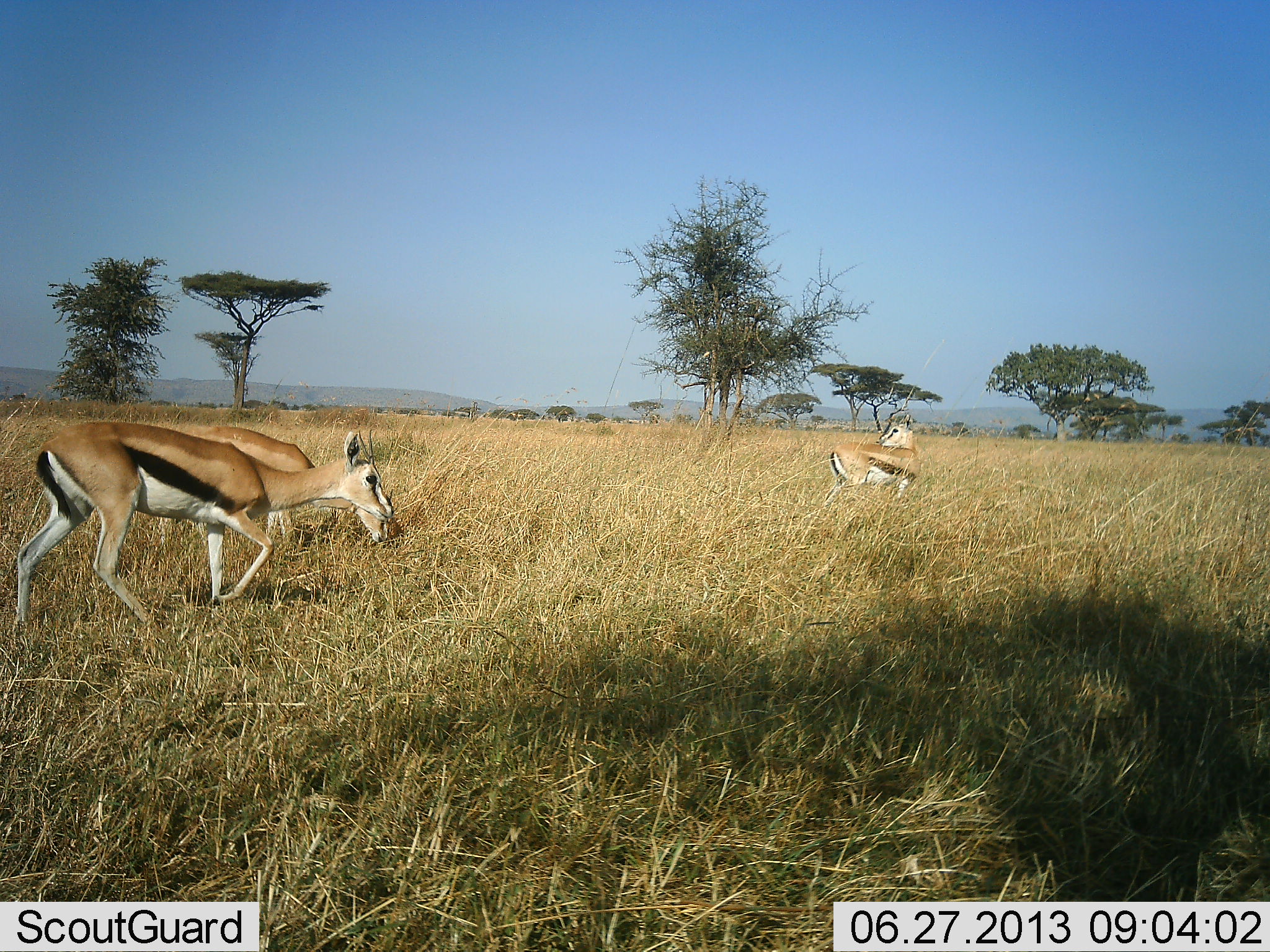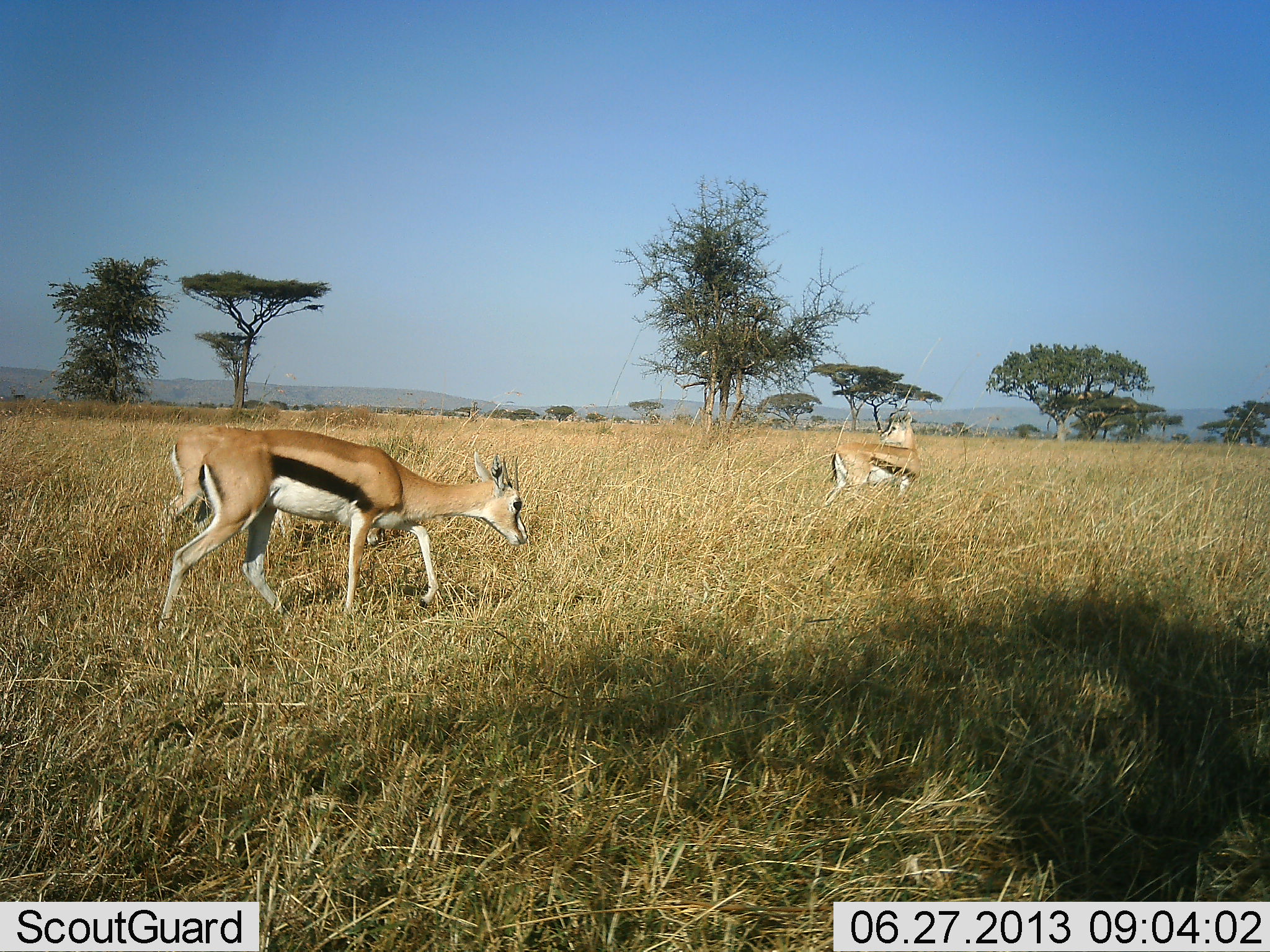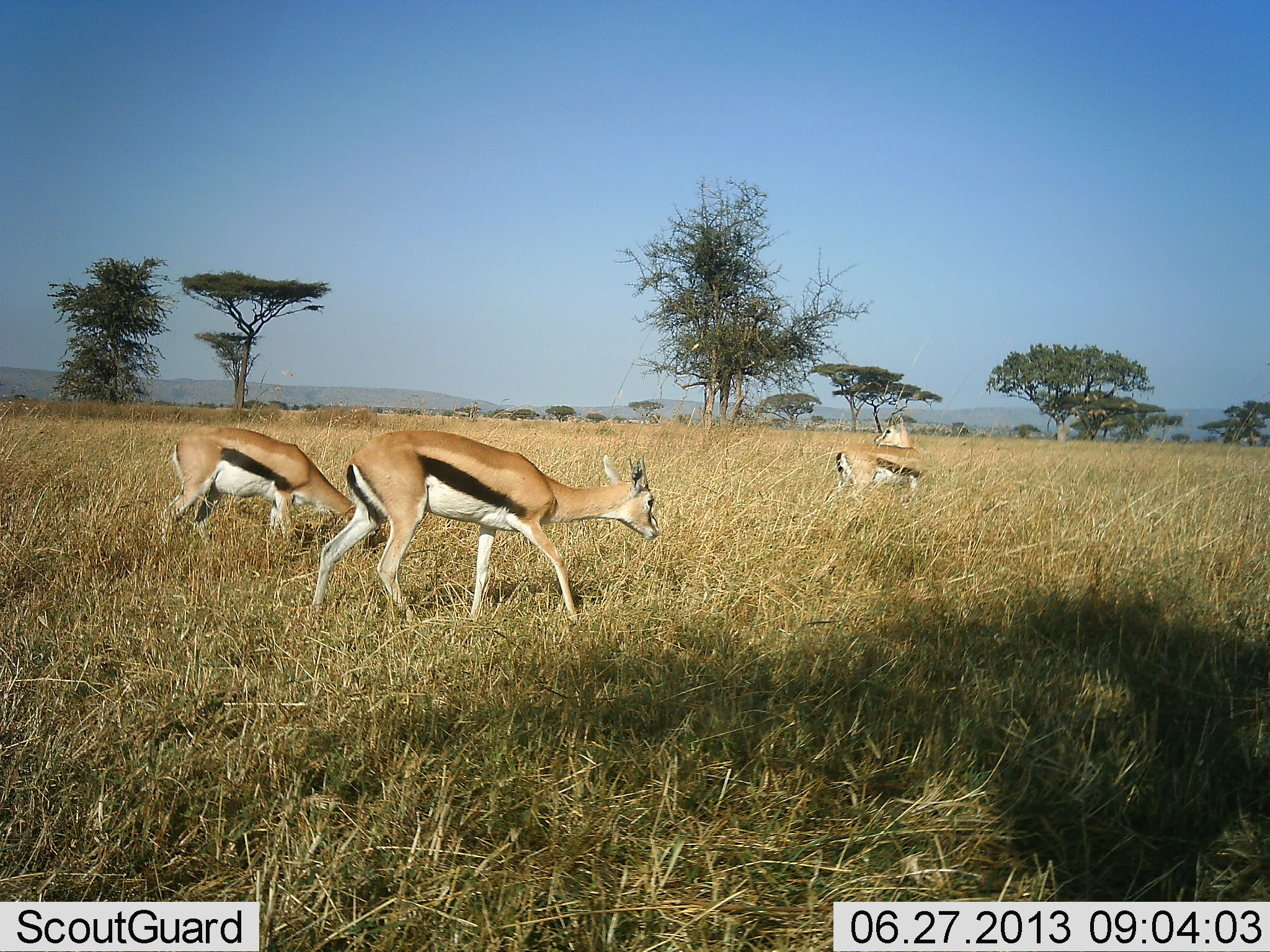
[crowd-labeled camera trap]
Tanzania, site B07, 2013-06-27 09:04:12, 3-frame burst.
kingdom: Animalia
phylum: Chordata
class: Mammalia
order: Artiodactyla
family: Bovidae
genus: Eudorcas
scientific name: Eudorcas thomsonii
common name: thomson's gazelle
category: gazellethomsons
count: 3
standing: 90%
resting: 0%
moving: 70%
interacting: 0%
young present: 0%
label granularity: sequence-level